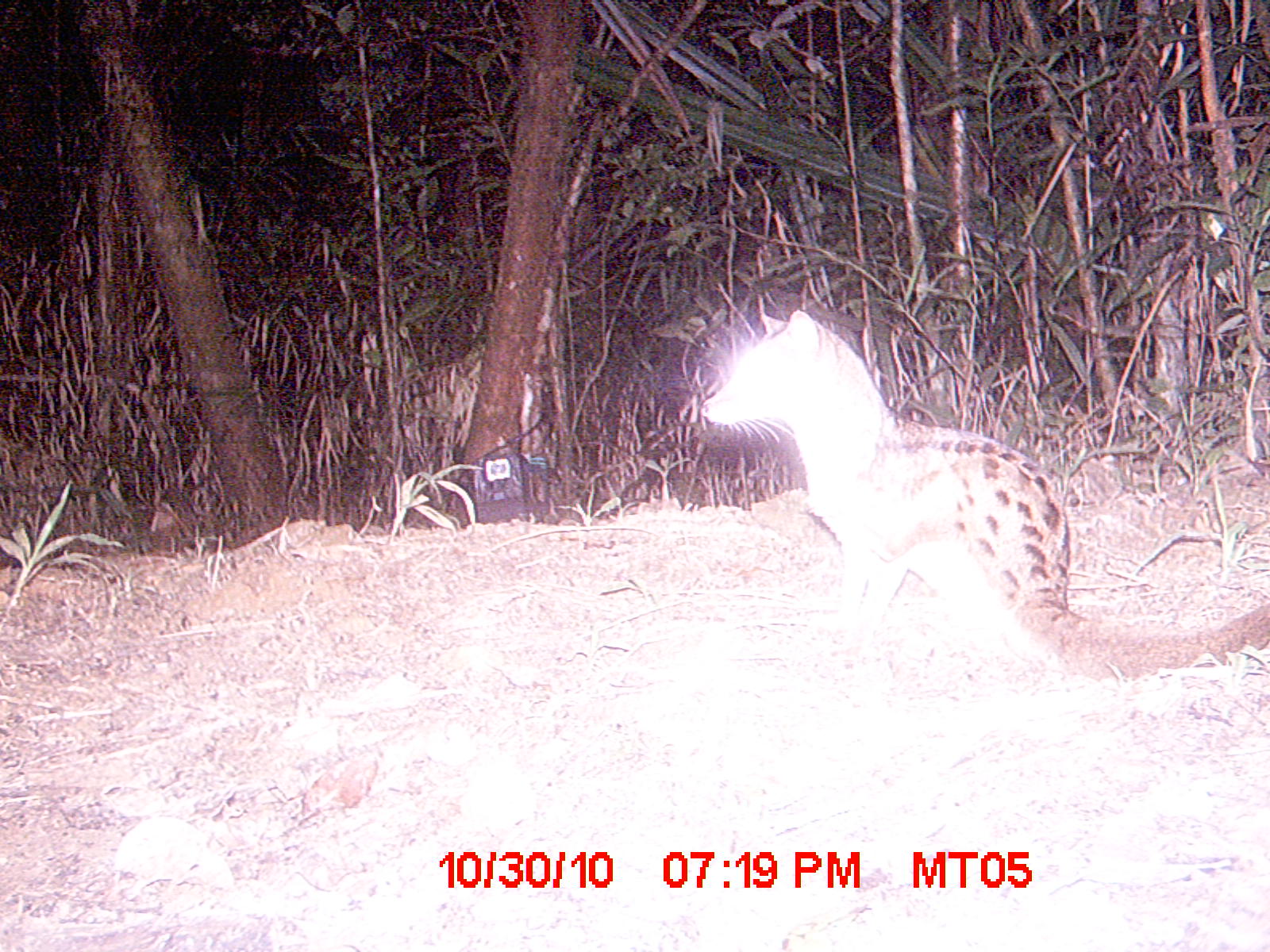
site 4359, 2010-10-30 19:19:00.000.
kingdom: Animalia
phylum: Chordata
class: Mammalia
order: Carnivora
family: Eupleridae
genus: Fossa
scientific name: Fossa fossana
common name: fanaloka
Fossa fossana (fanaloka), count 1.